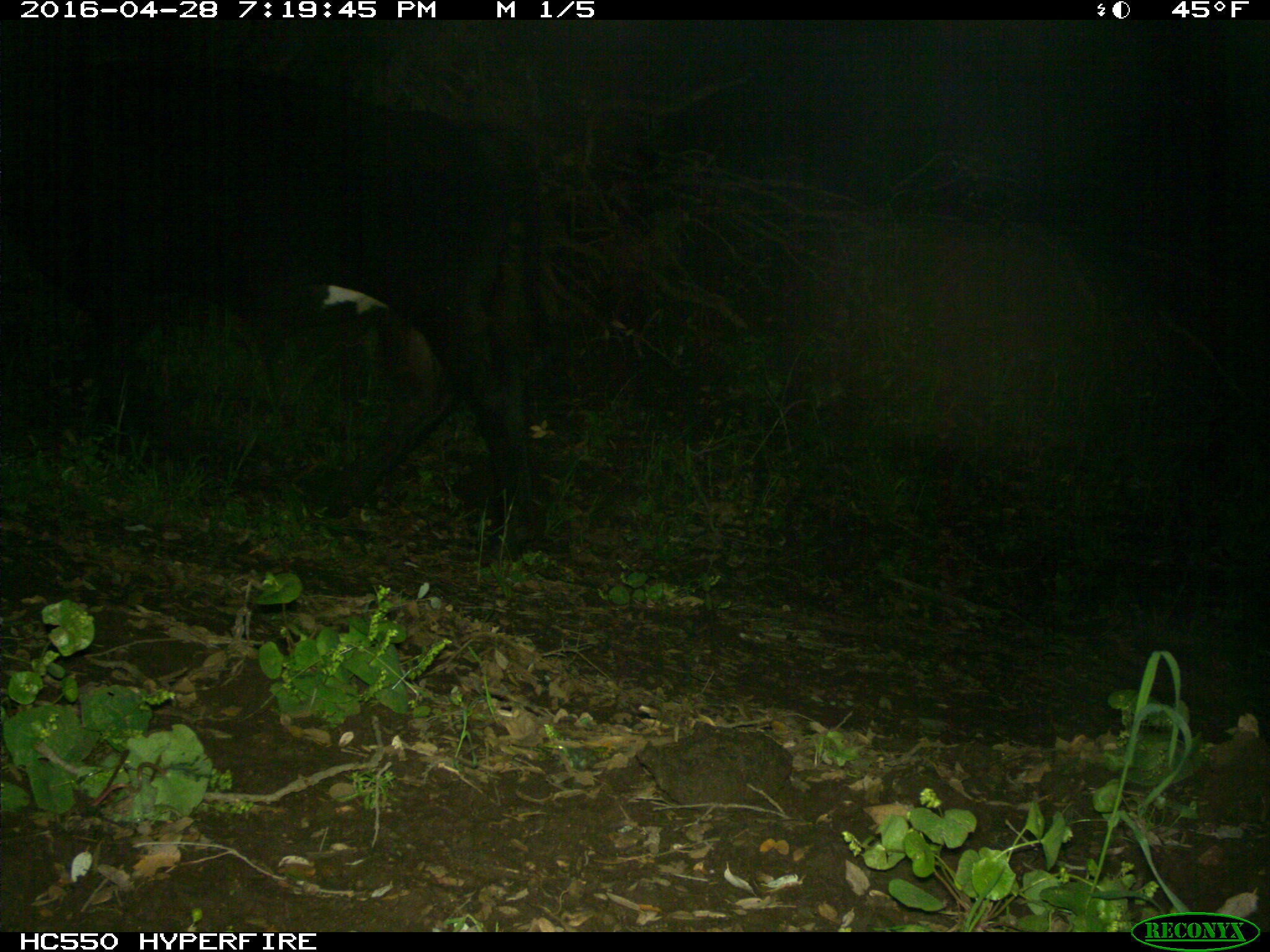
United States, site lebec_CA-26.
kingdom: Animalia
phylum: Chordata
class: Mammalia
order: Artiodactyla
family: Bovidae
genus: Bos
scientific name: Bos taurus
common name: domestic cow